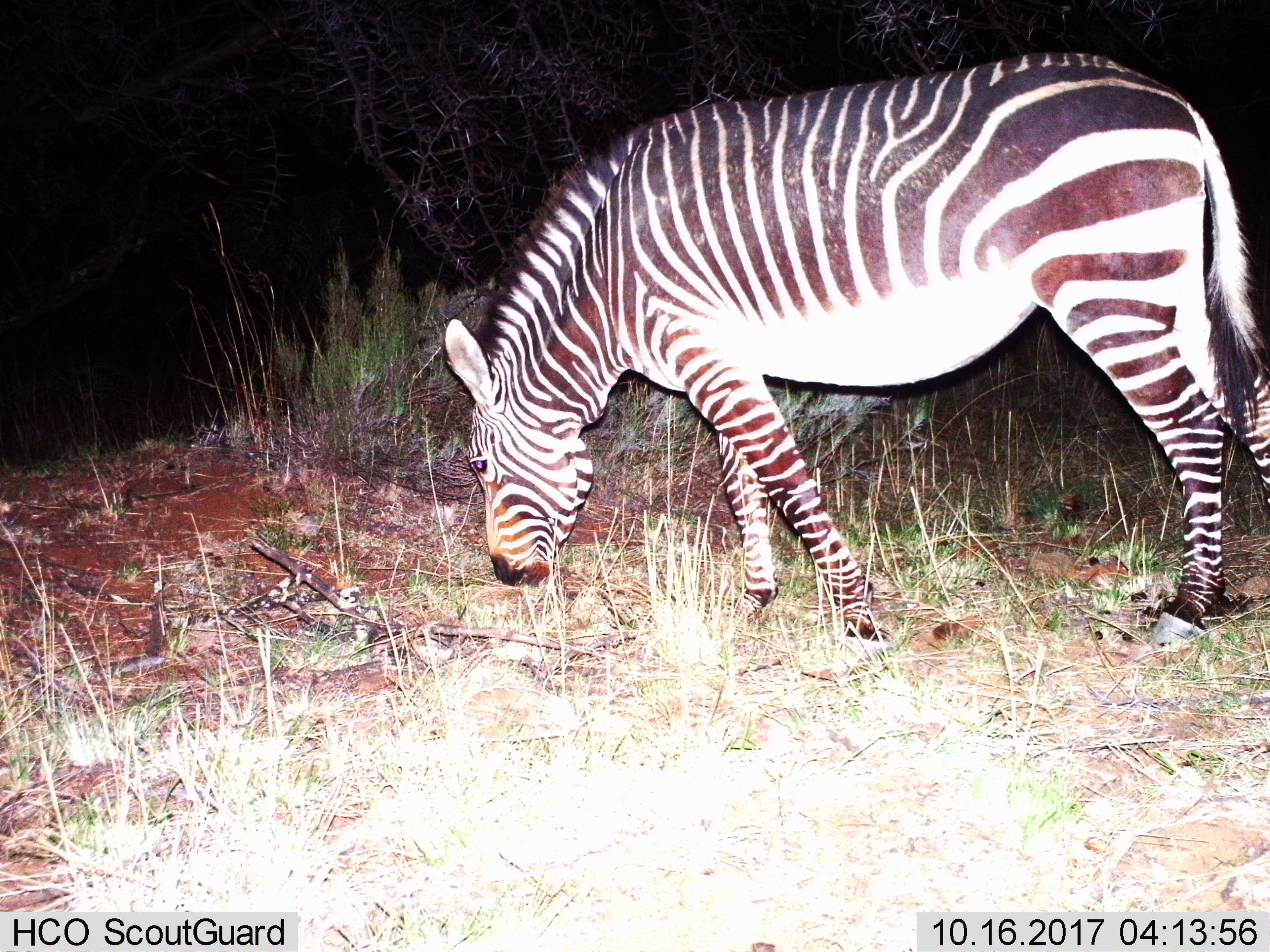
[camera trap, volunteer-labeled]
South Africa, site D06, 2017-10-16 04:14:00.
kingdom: Animalia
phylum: Chordata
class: Mammalia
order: Perissodactyla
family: Equidae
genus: Equus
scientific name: Equus zebra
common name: mountain zebra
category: zebramountain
Zebramountain (mountain zebra) (Equus zebra), count 1. Behavior (volunteer vote fractions): standing 50%, resting 0%, moving 0%, interacting 0%. Young present (vote fraction): 0%. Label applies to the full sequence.